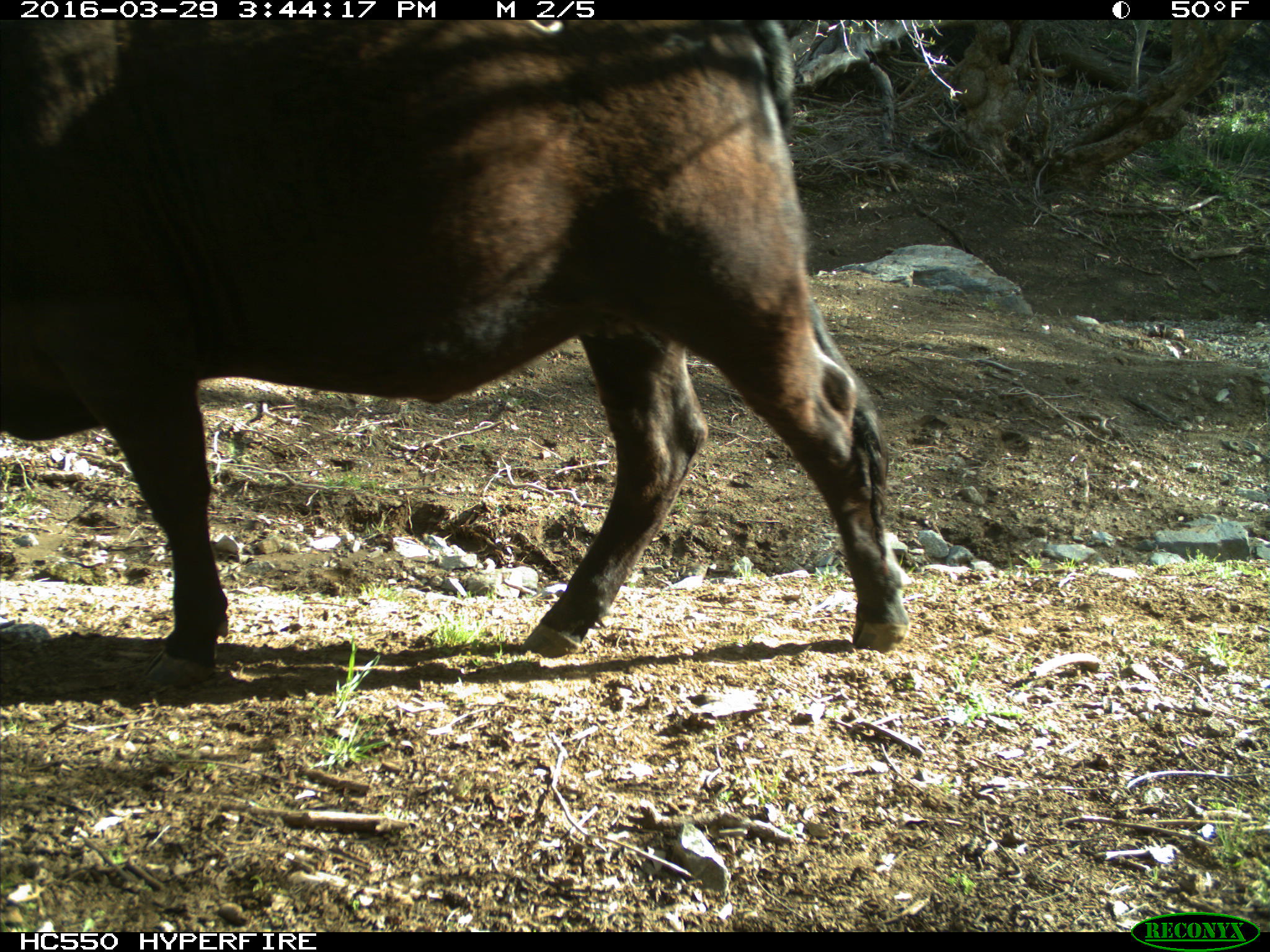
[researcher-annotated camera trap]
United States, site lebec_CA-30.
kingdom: Animalia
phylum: Chordata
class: Mammalia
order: Artiodactyla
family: Bovidae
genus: Bos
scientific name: Bos taurus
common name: domestic cow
Bos taurus (domestic cow).